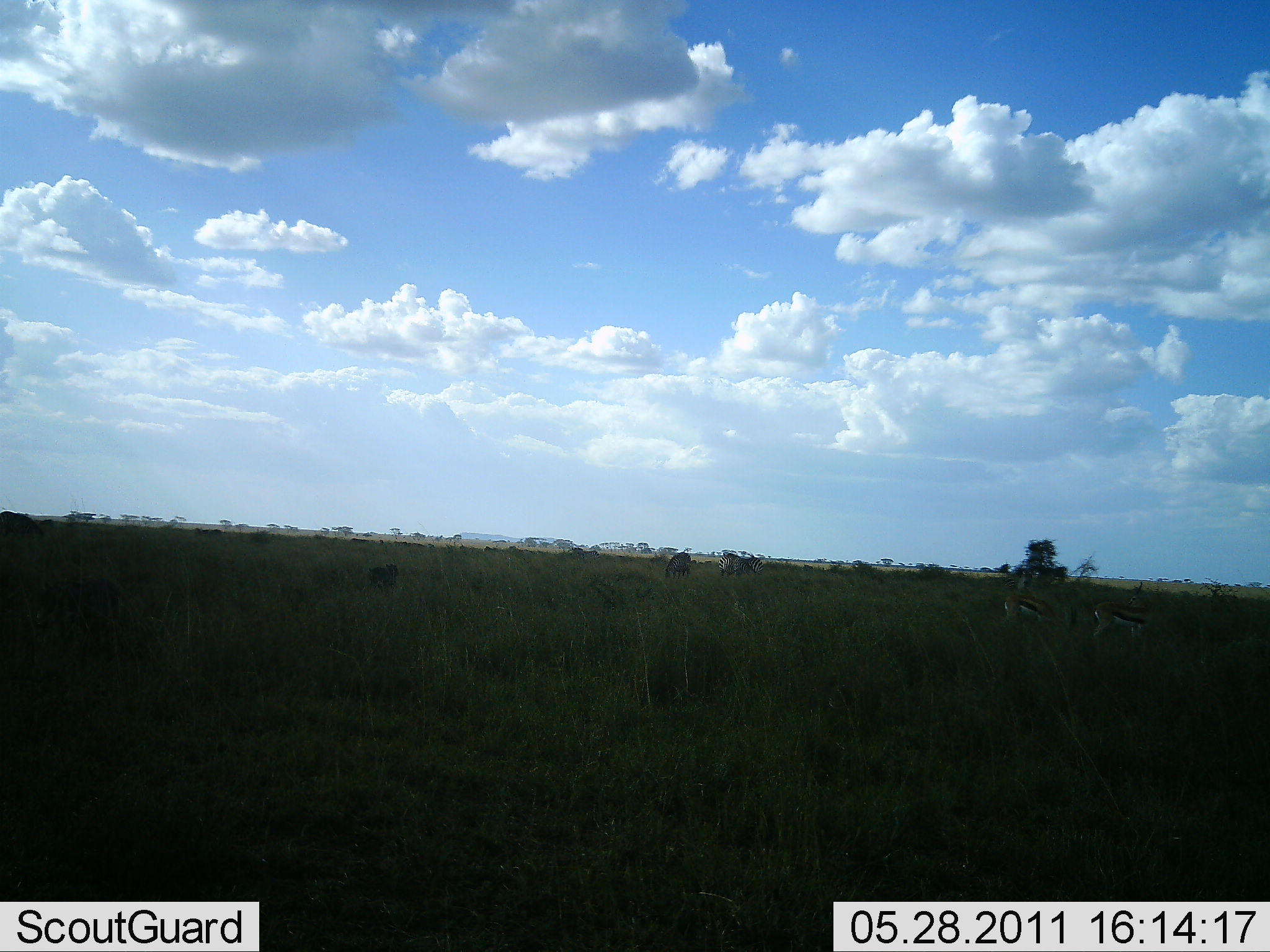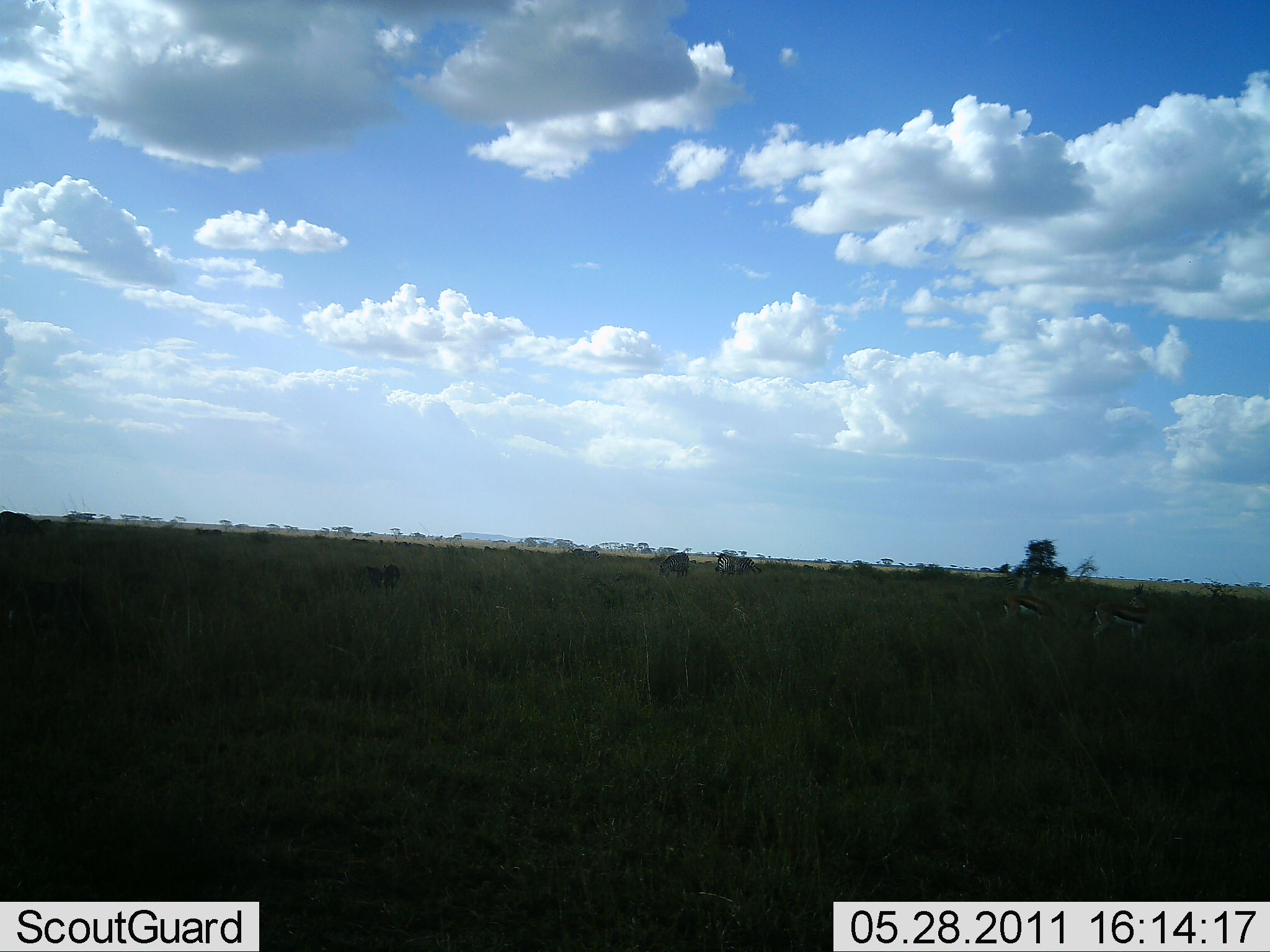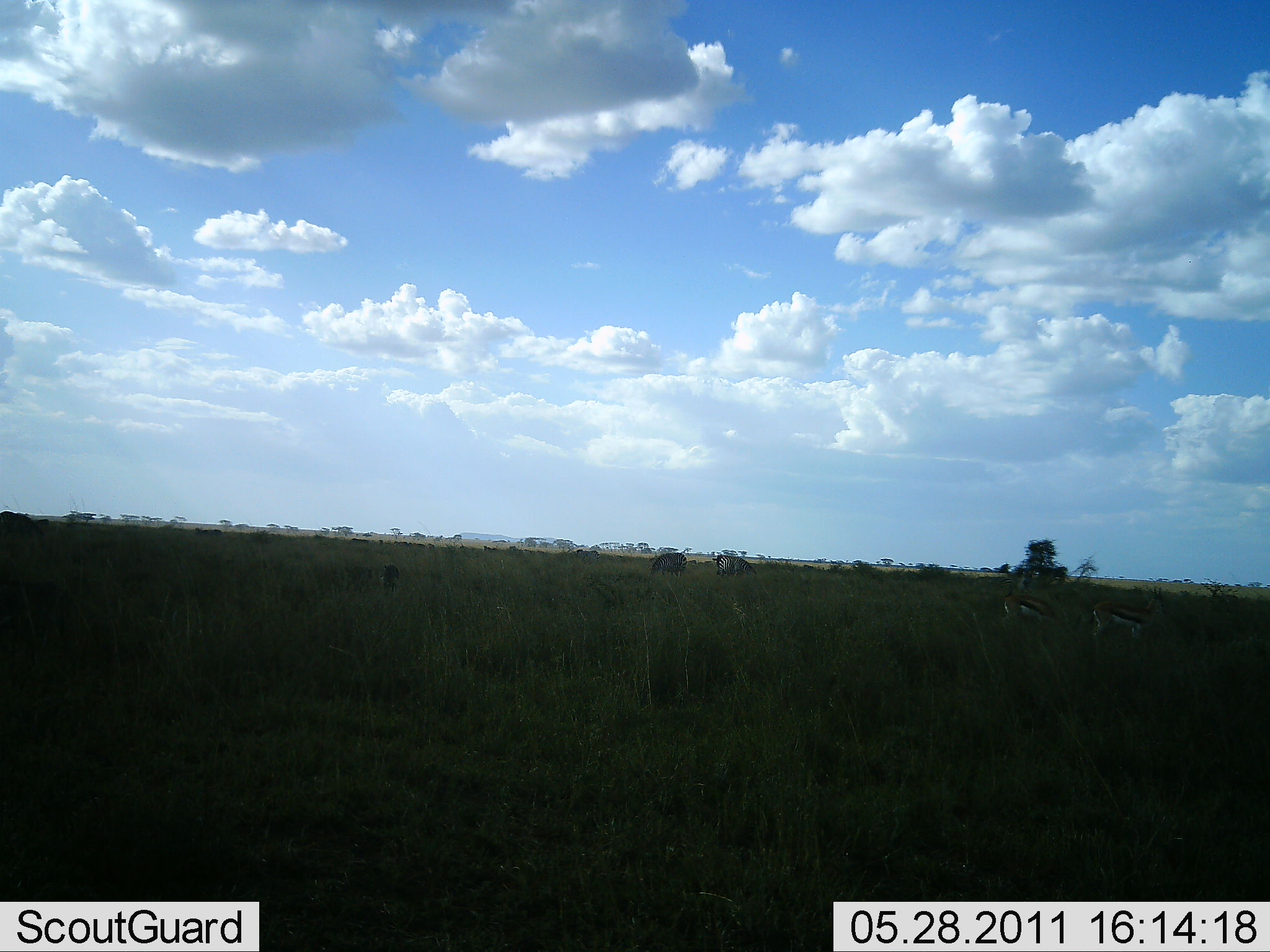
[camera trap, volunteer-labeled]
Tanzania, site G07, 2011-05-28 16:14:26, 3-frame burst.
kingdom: Animalia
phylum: Chordata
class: Mammalia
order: Artiodactyla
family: Bovidae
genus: Eudorcas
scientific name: Eudorcas thomsonii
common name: thomson's gazelle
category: gazellethomsons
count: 2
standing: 69%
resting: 0%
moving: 0%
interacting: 0%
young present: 0%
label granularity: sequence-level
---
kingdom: Animalia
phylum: Chordata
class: Mammalia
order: Artiodactyla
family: Bovidae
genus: Connochaetes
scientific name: Connochaetes taurinus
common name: blue wildebeest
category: wildebeest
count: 3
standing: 50%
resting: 0%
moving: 62%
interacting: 0%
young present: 0%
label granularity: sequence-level